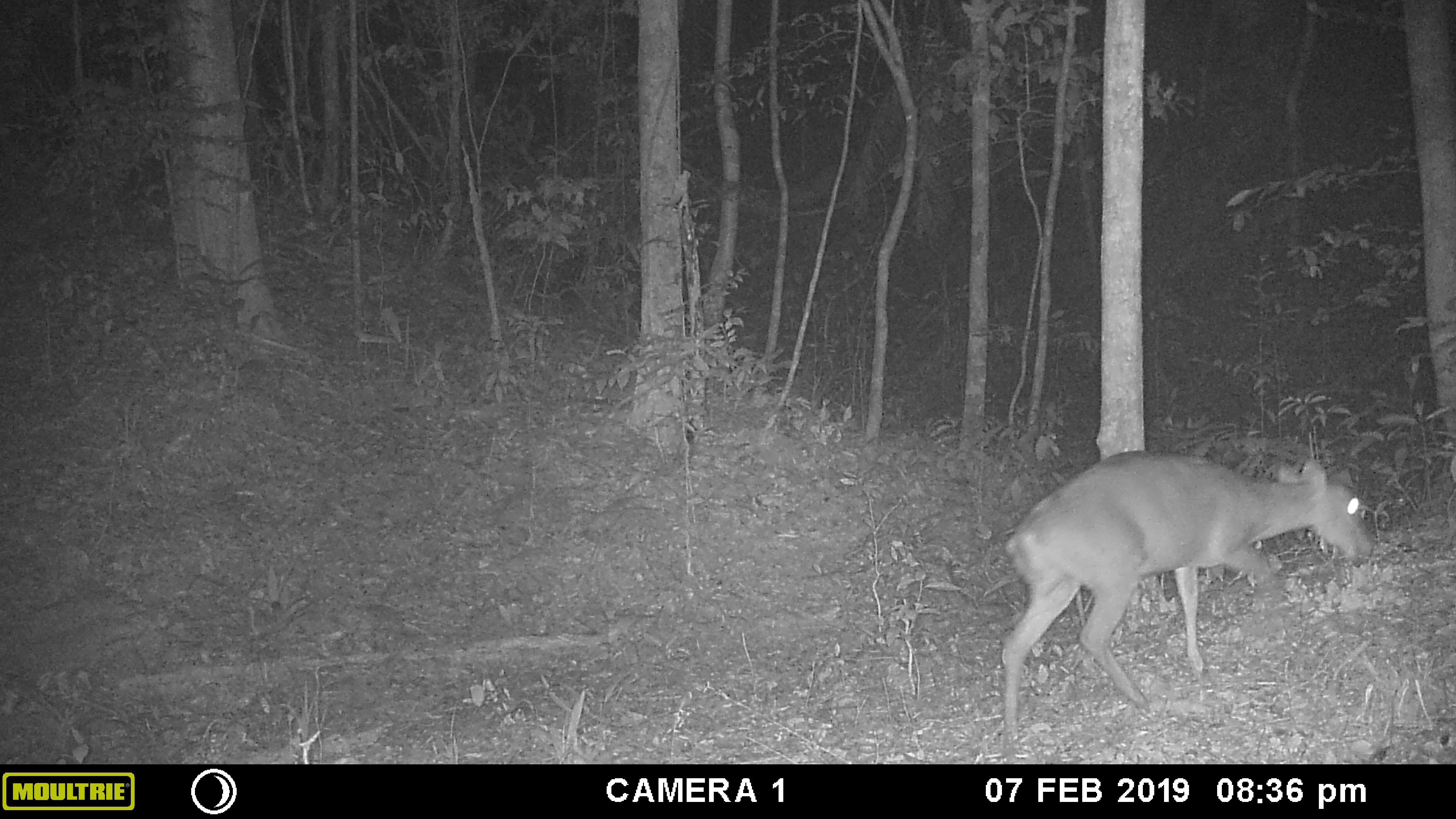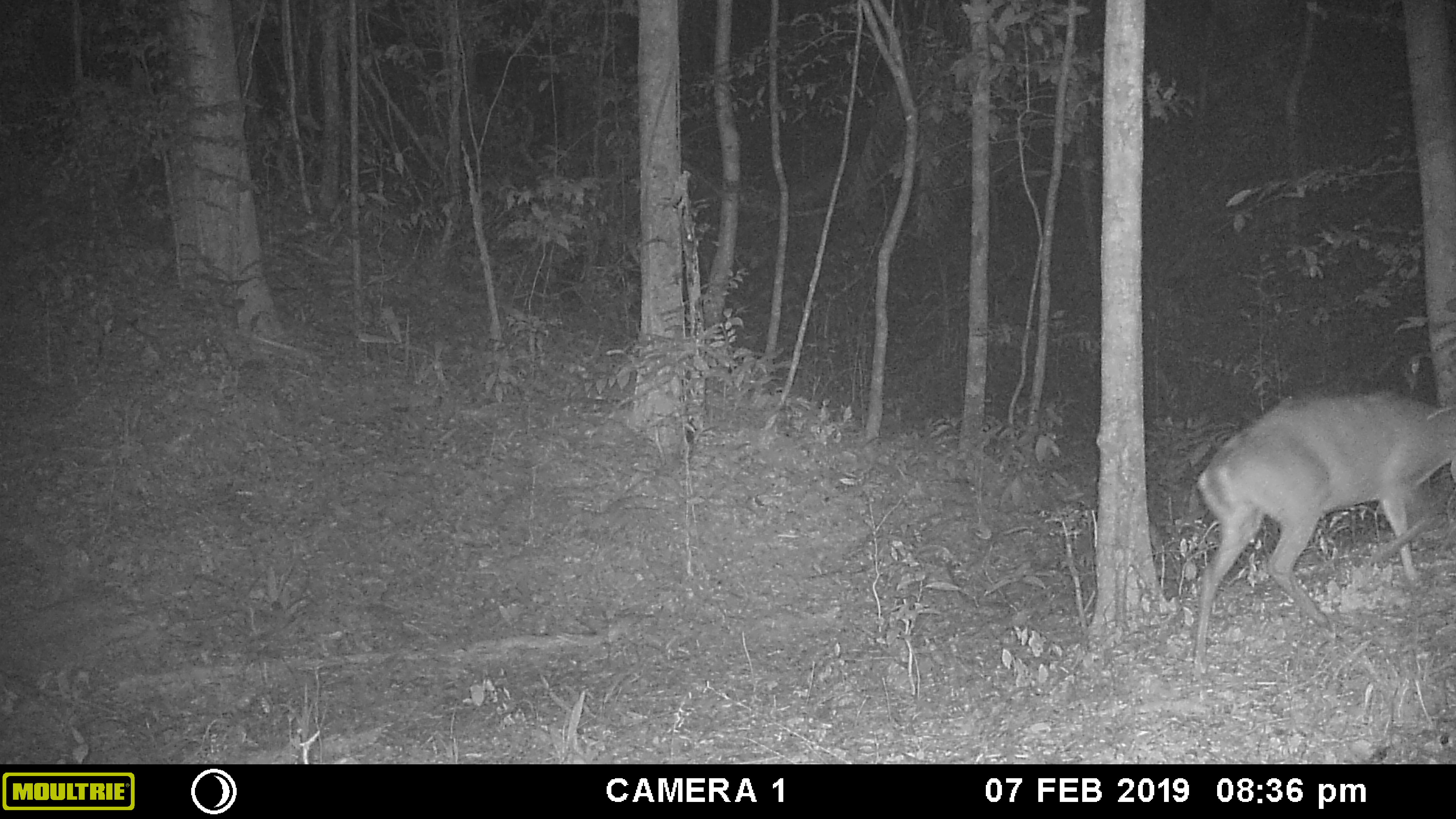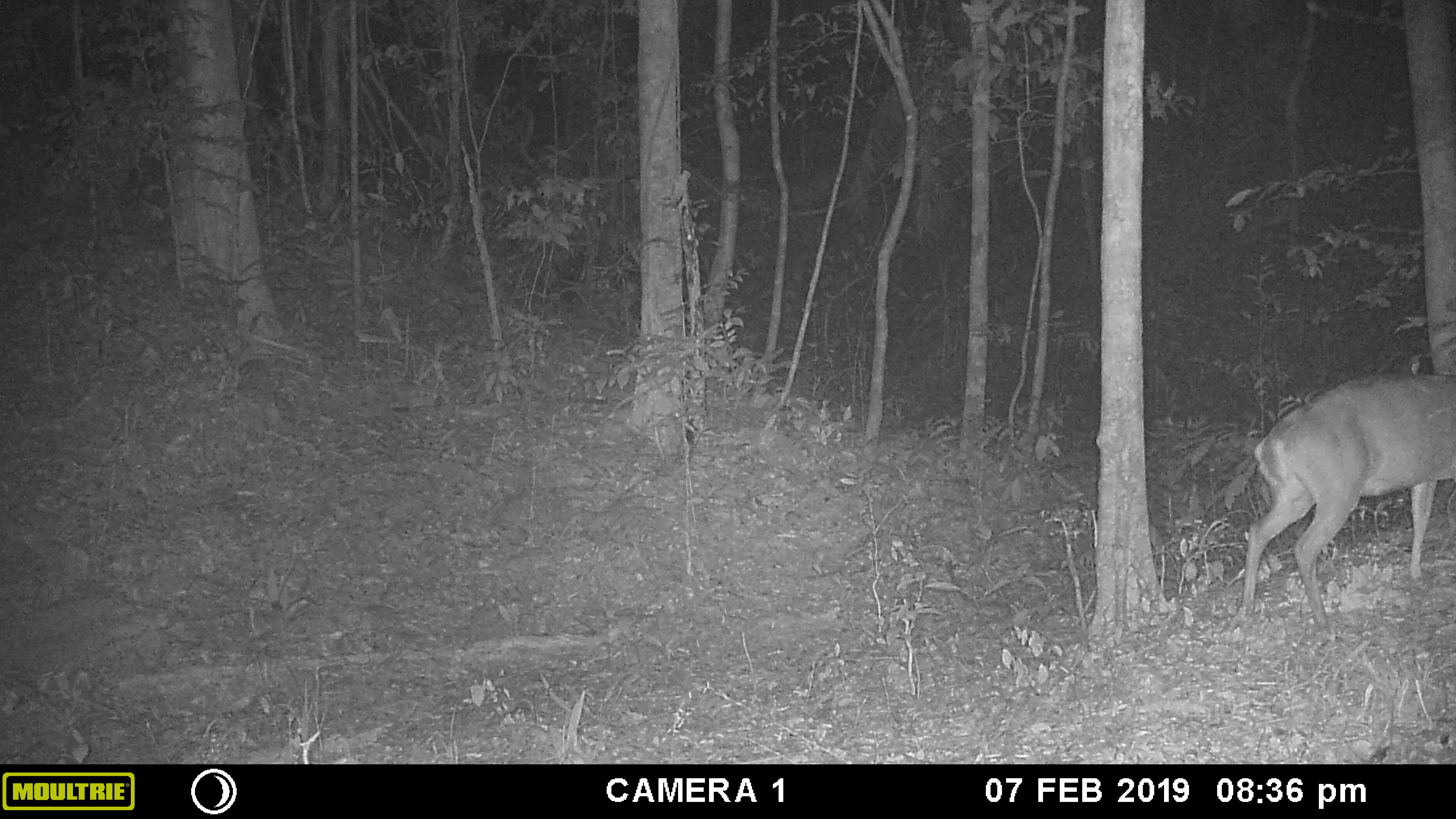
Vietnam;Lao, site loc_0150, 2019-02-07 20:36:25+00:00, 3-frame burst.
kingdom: Animalia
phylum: Chordata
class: Mammalia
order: Artiodactyla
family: Cervidae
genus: Muntiacus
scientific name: Muntiacus vuquangensis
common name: large-antlered muntjac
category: large antlered muntjac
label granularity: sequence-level